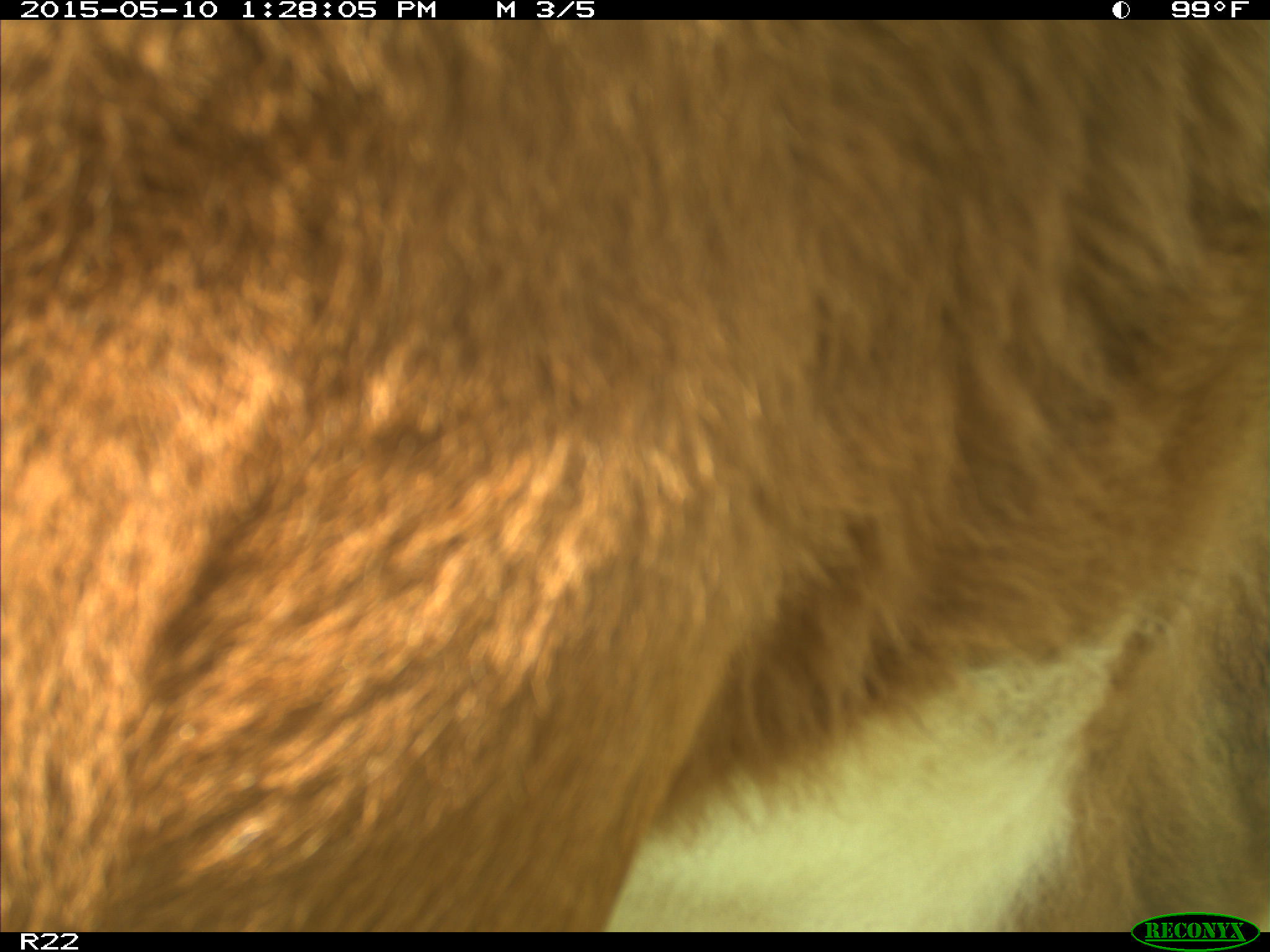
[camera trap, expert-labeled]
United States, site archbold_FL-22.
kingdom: Animalia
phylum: Chordata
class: Mammalia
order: Artiodactyla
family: Bovidae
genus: Bos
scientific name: Bos taurus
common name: domestic cow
Bos taurus (domestic cow).